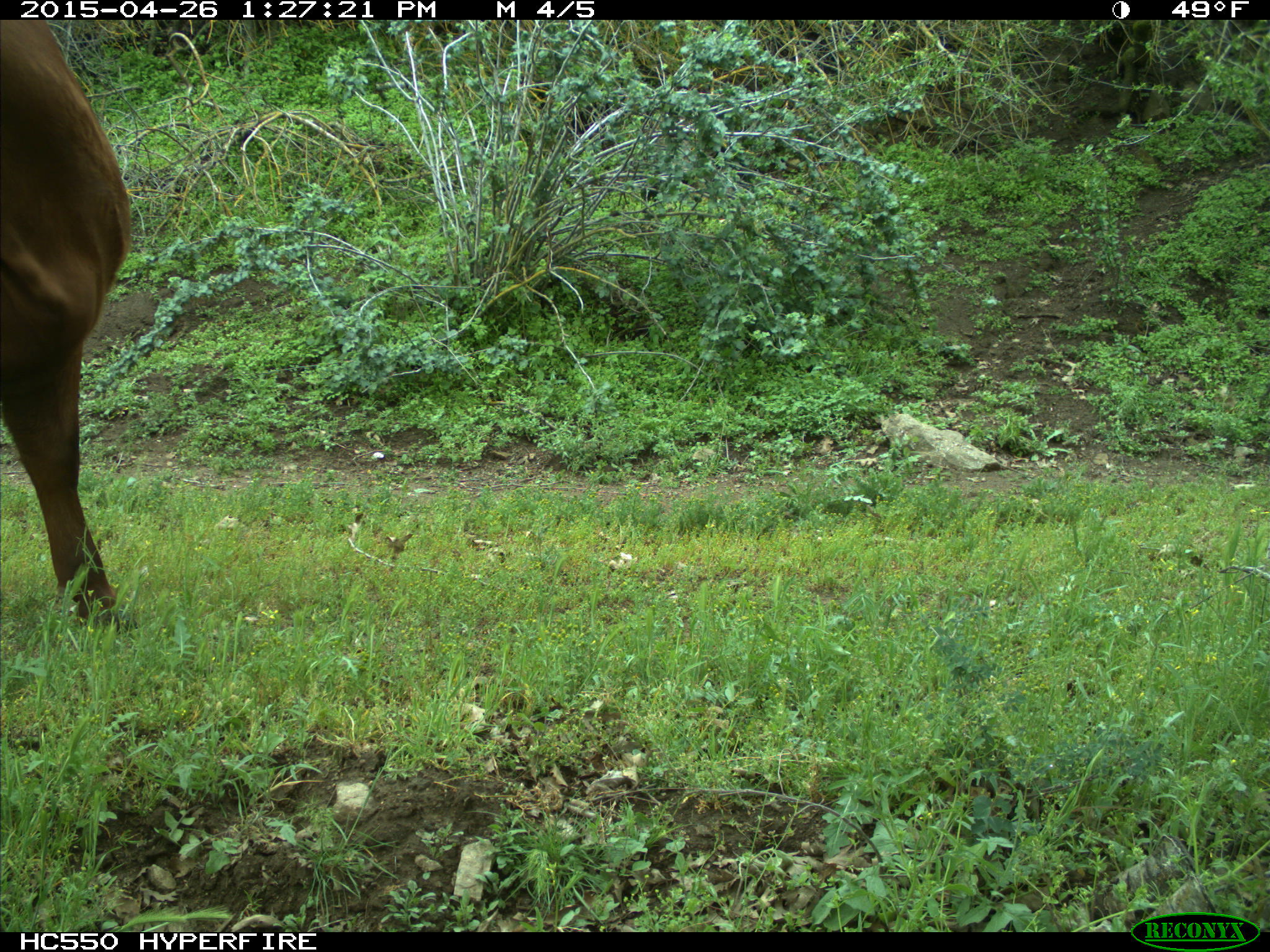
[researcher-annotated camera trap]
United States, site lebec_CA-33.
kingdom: Animalia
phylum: Chordata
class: Mammalia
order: Artiodactyla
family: Bovidae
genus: Bos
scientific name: Bos taurus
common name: domestic cow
Bos taurus (domestic cow).